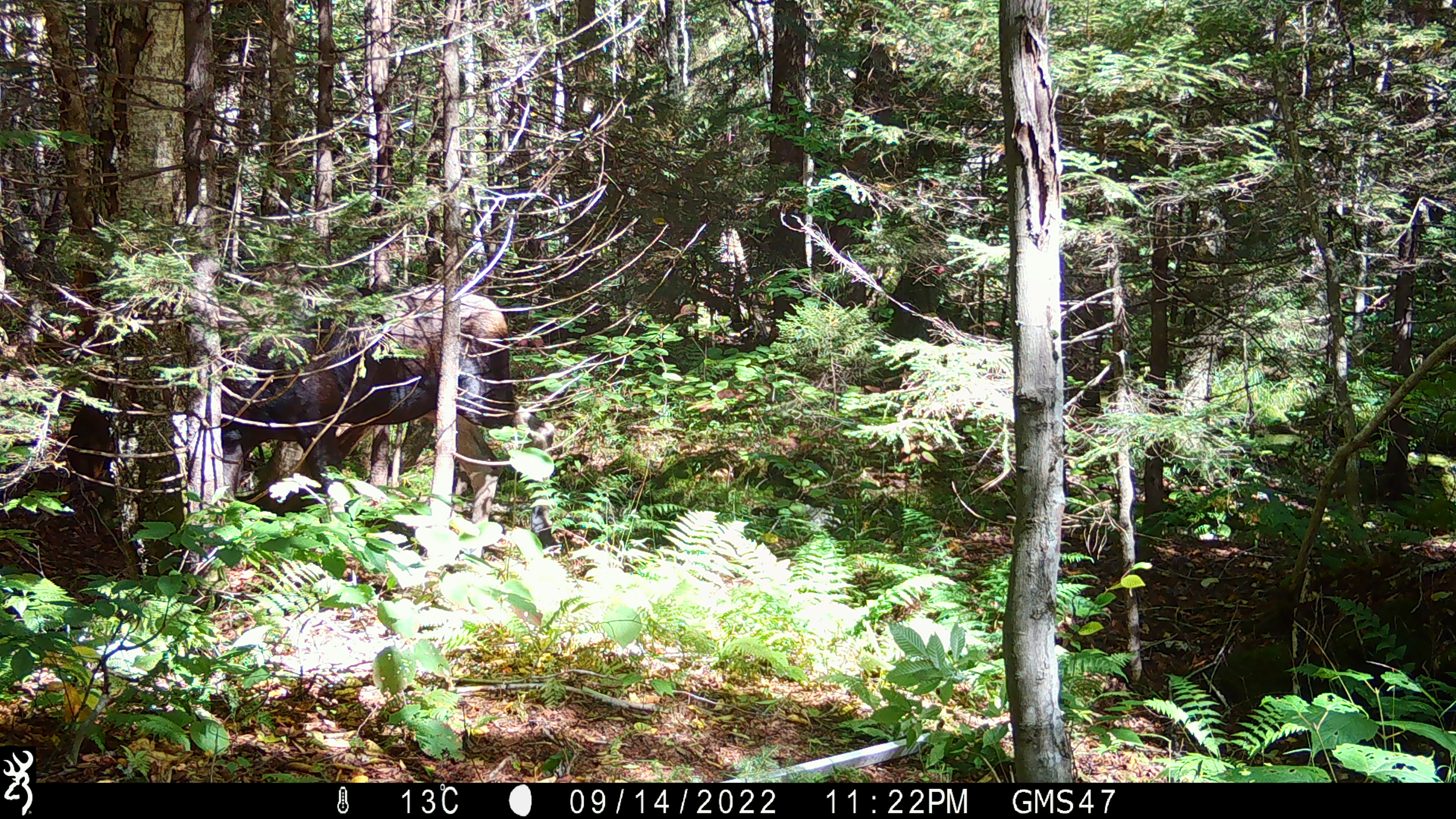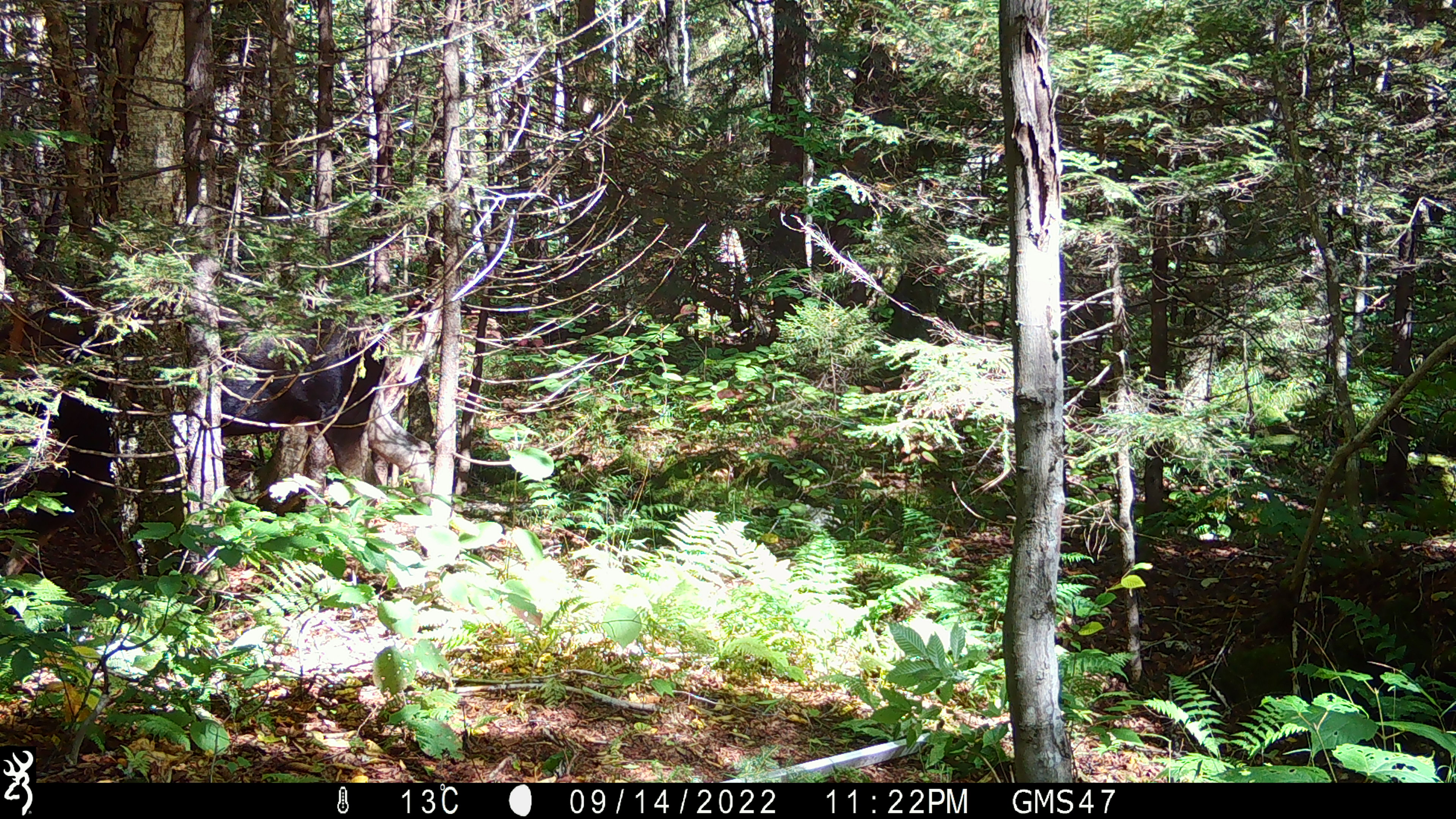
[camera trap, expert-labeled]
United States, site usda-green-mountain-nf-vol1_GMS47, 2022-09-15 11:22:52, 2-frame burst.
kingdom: Animalia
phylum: Chordata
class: Mammalia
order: Artiodactyla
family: Cervidae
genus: Alces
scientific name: Alces alces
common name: moose